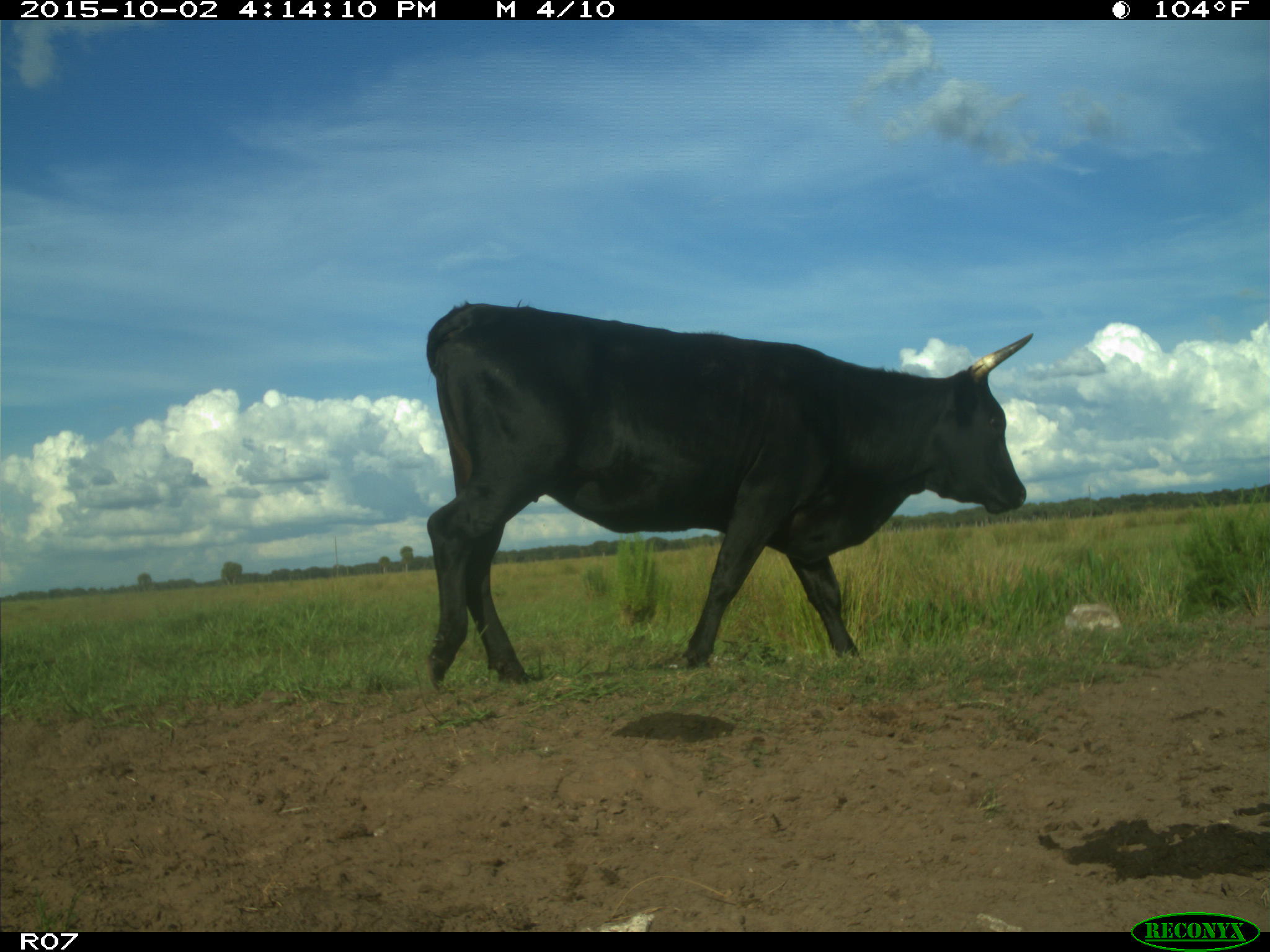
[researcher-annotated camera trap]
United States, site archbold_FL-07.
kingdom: Animalia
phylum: Chordata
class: Mammalia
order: Artiodactyla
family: Bovidae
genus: Bos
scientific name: Bos taurus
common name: domestic cow